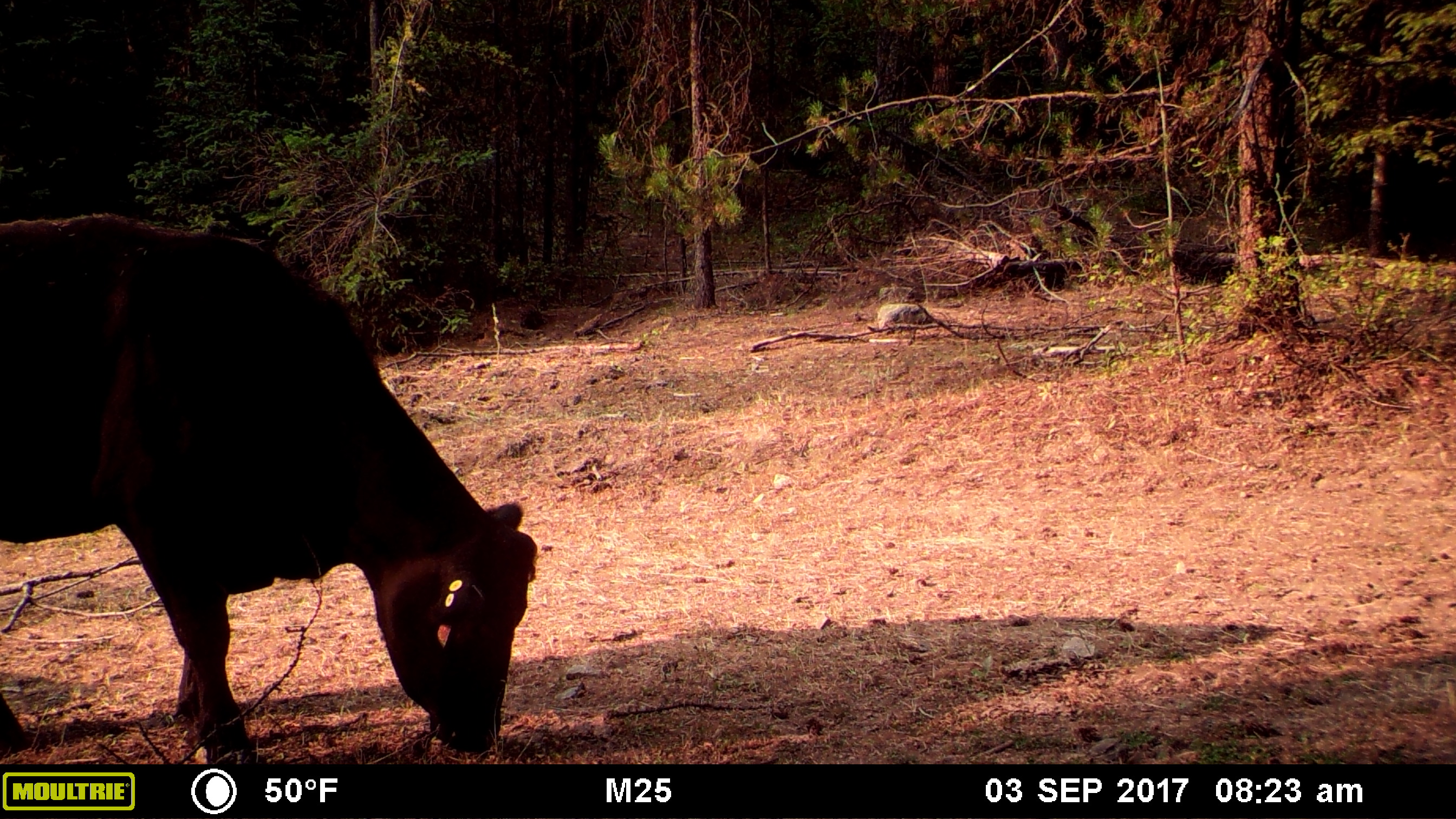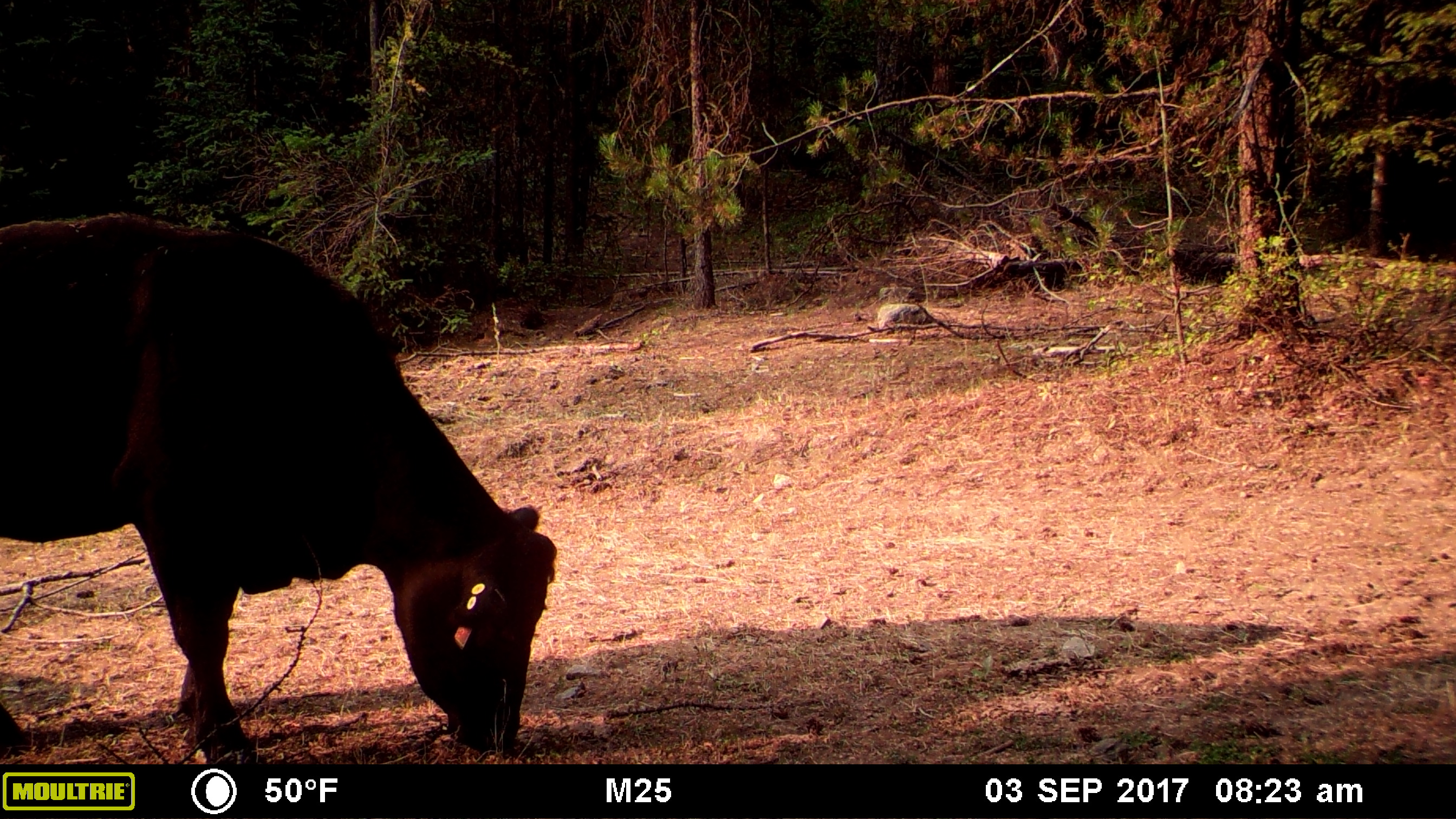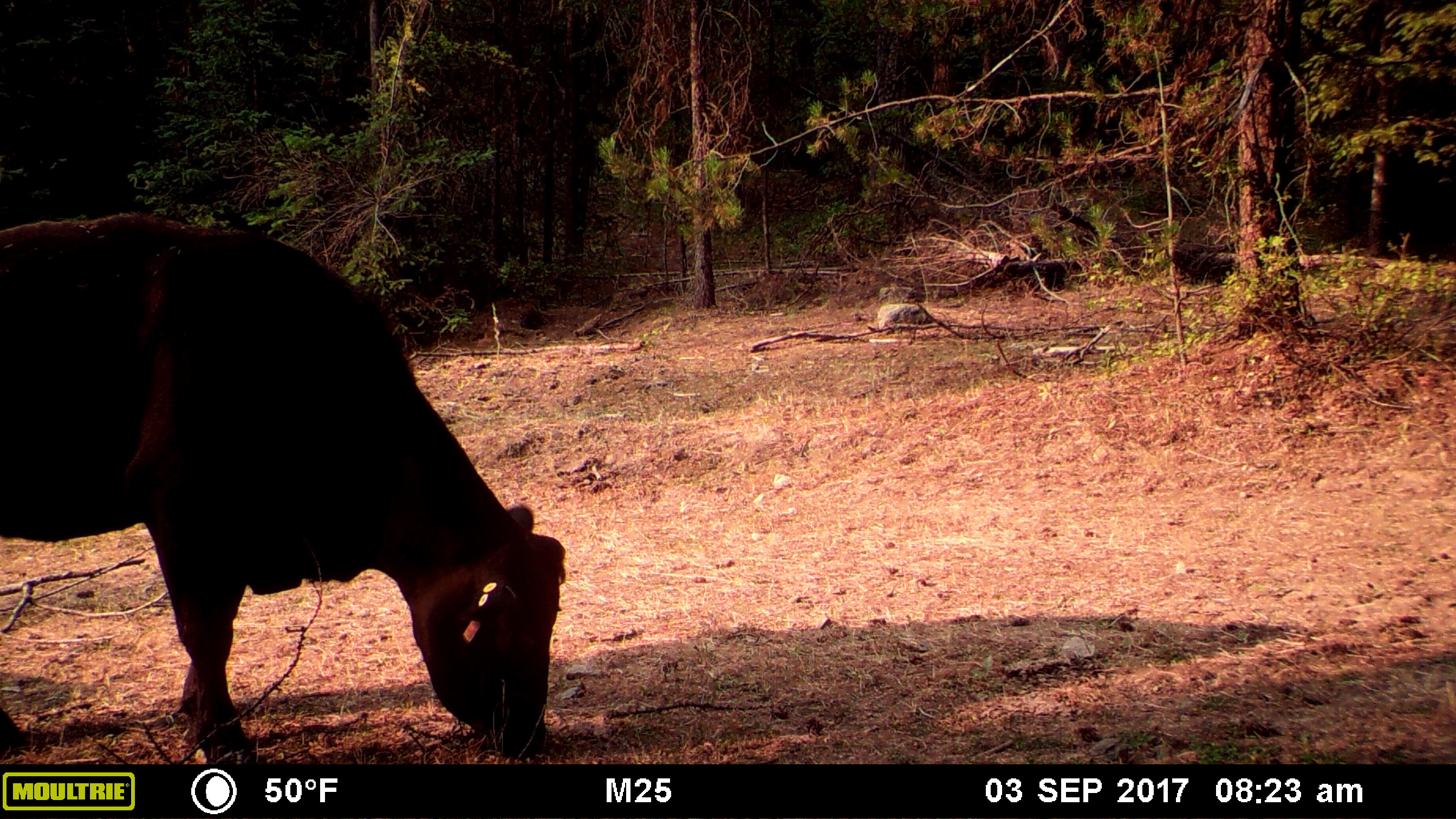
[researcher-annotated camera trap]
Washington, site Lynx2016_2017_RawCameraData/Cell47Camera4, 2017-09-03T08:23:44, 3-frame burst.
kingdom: Animalia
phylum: Chordata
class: Mammalia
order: Artiodactyla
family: Bovidae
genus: Bos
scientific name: Bos taurus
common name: domestic cattle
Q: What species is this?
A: Domestic cattle (Bos taurus).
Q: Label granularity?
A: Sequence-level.